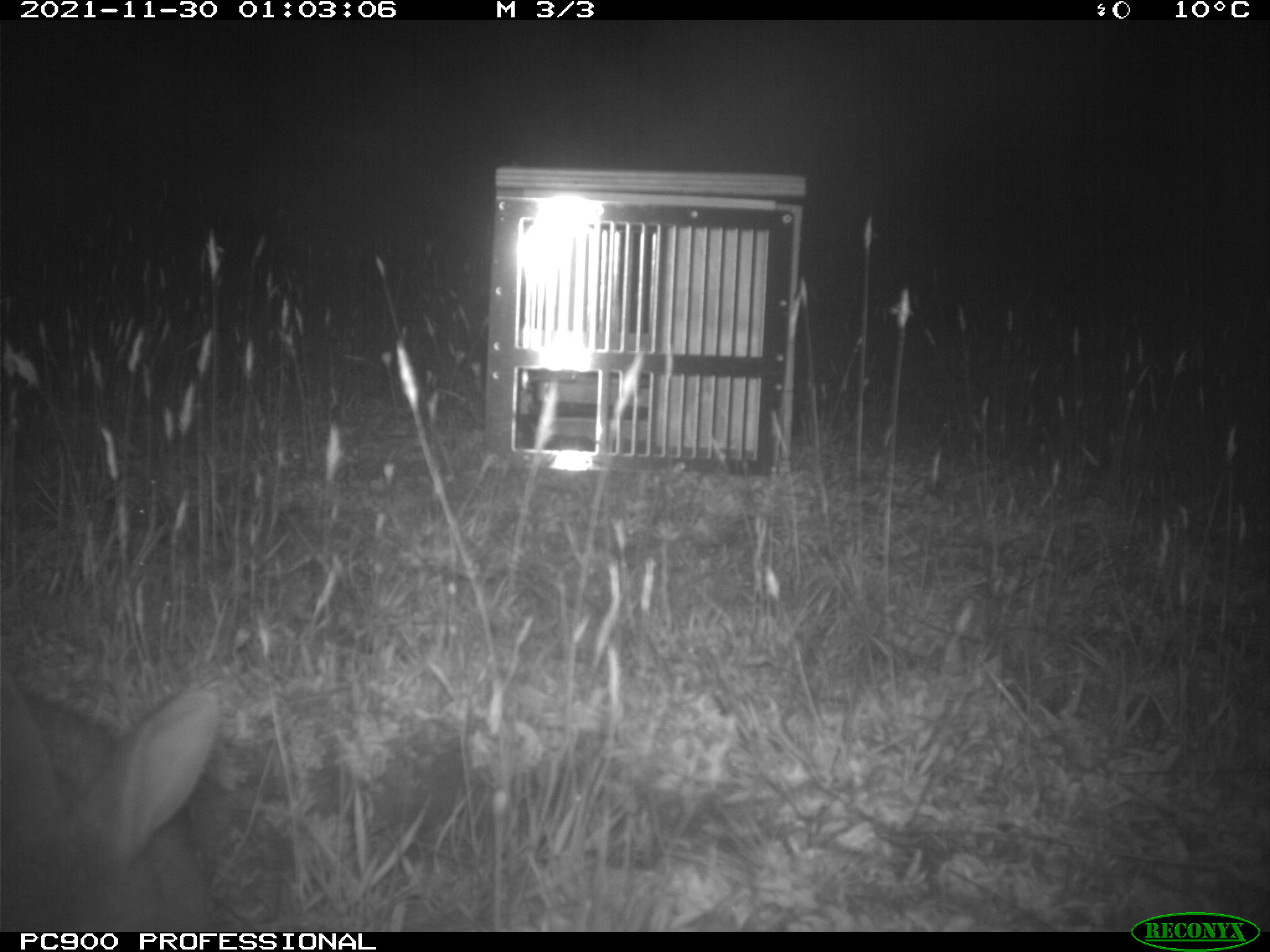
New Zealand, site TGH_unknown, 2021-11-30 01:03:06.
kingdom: Animalia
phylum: Chordata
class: Mammalia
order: Lagomorpha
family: Leporidae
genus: Oryctolagus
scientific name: Oryctolagus cuniculus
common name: european rabbit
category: rabbit